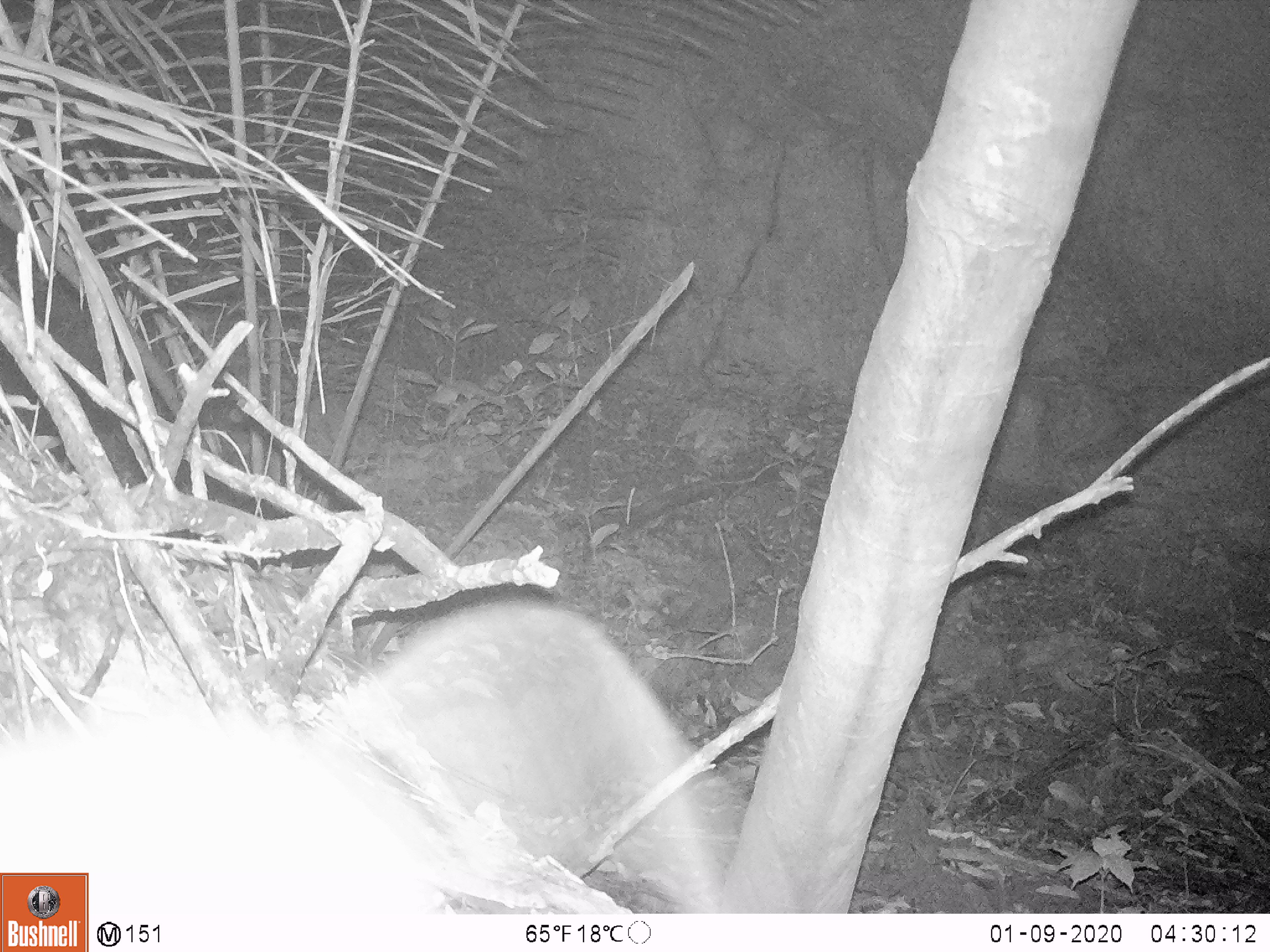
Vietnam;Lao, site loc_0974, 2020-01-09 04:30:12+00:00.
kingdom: Animalia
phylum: Chordata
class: Mammalia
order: Rodentia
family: Muridae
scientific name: Muridae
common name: old-world mice and rats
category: unidentified murid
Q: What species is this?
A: Unidentified murid (old-world mice and rats) (Muridae).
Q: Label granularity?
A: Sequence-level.